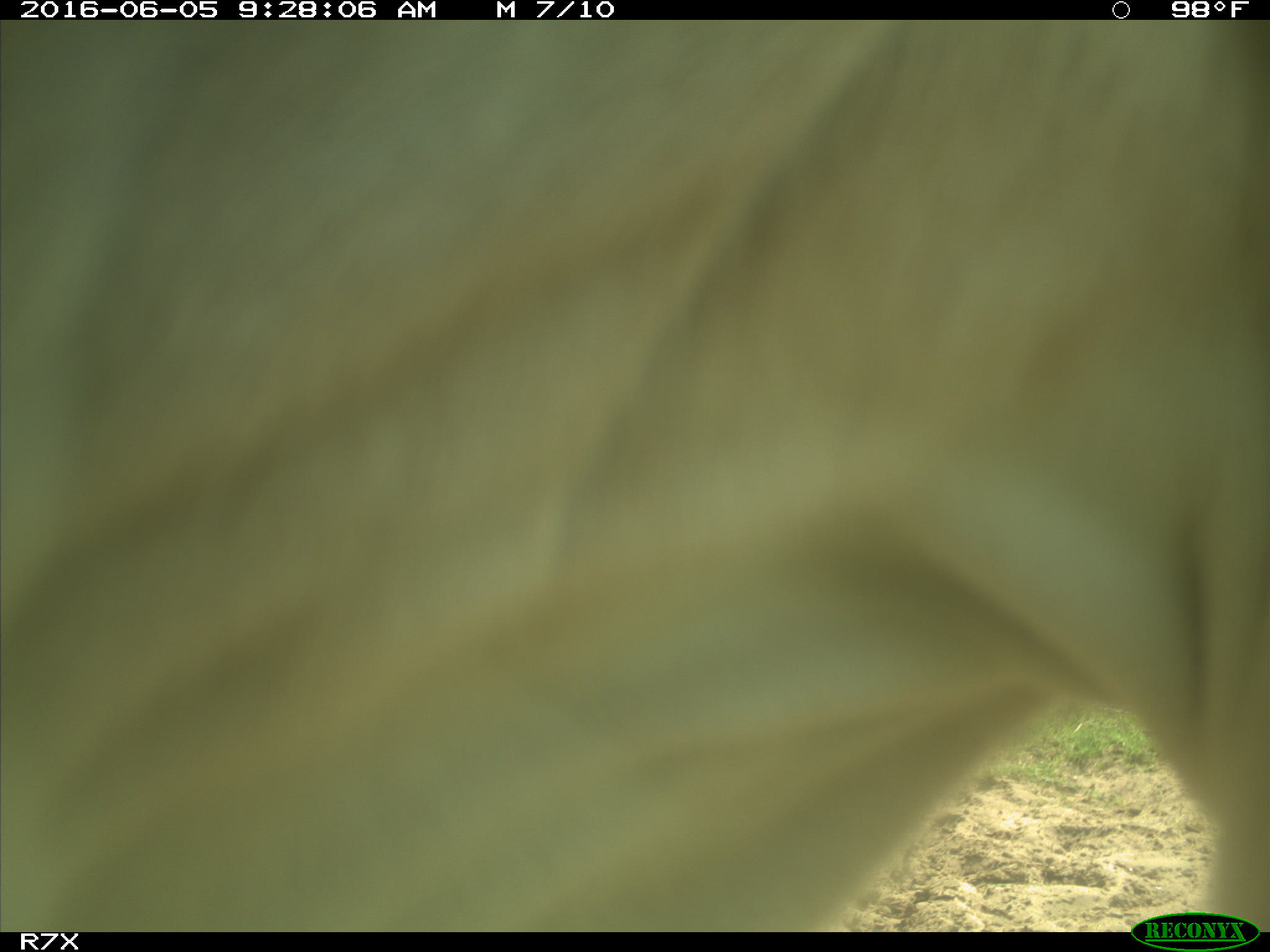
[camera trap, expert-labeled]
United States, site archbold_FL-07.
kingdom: Animalia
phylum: Chordata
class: Mammalia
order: Artiodactyla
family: Bovidae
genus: Bos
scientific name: Bos taurus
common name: domestic cow